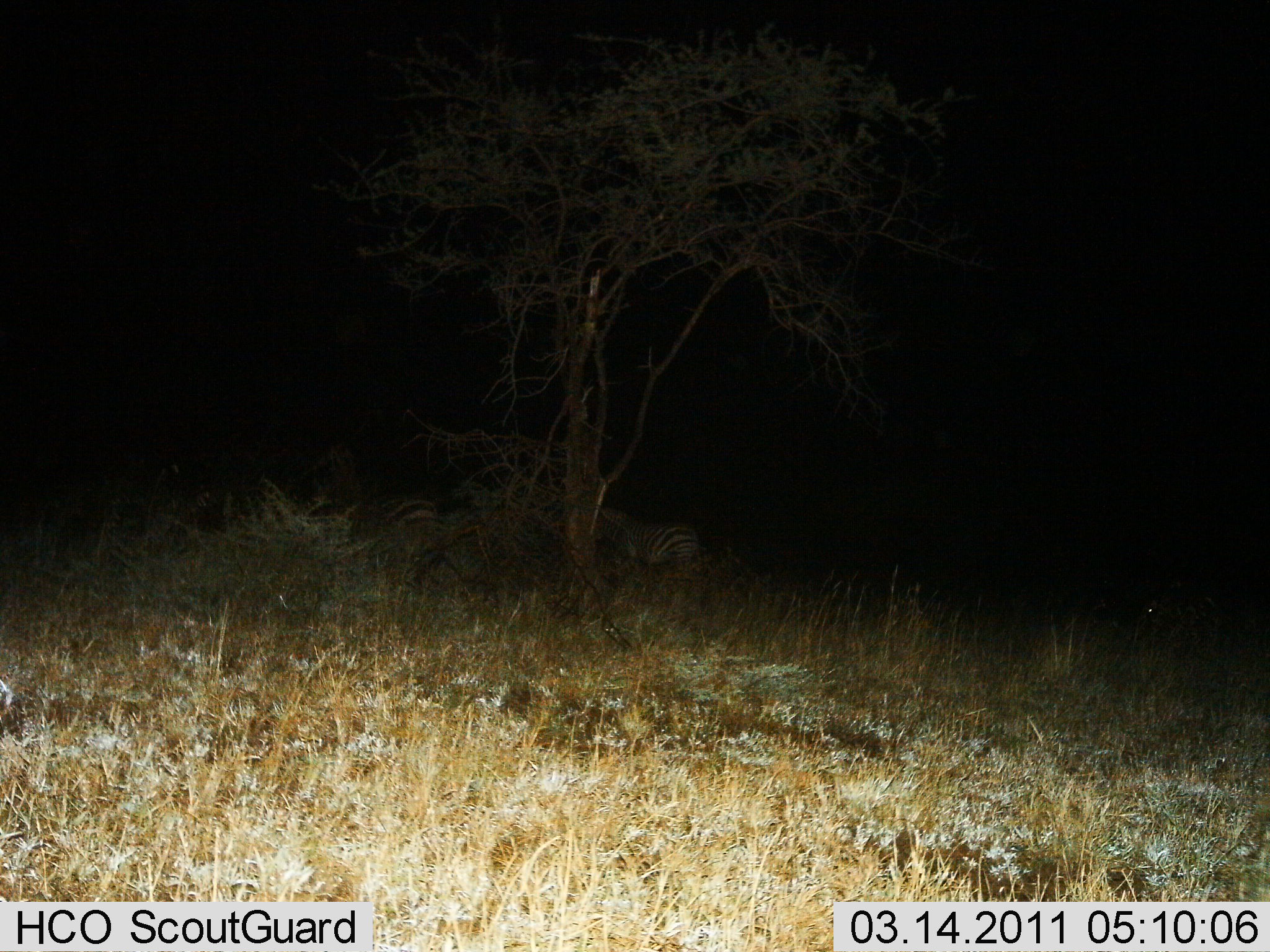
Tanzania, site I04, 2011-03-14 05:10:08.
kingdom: Animalia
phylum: Chordata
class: Mammalia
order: Perissodactyla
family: Equidae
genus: Equus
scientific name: Equus quagga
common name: plains zebra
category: zebra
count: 2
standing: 60%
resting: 10%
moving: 30%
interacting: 0%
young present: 0%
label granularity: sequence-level